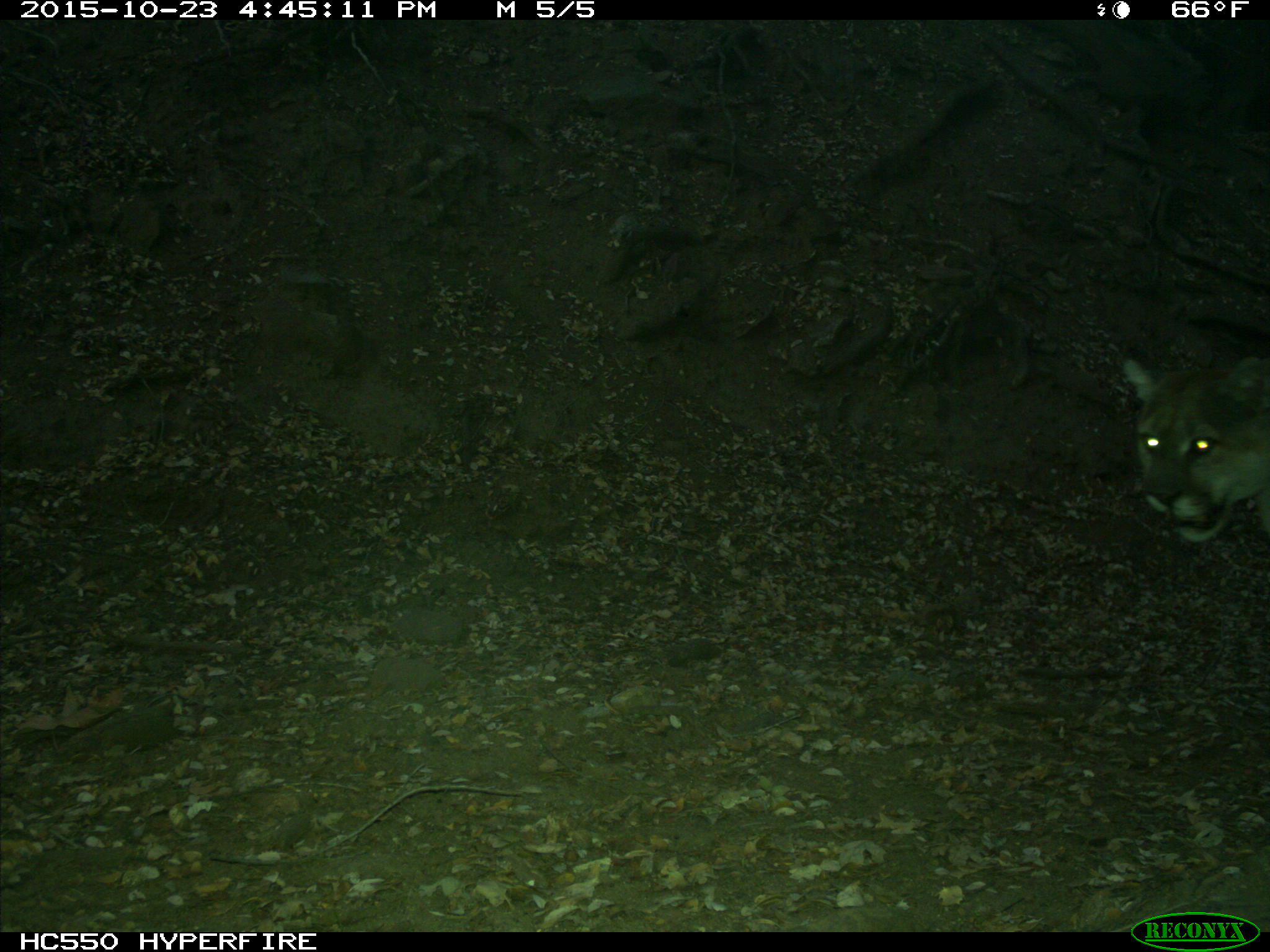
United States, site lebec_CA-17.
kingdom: Animalia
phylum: Chordata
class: Mammalia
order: Carnivora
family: Felidae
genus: Puma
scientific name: Puma concolor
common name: mountain lion